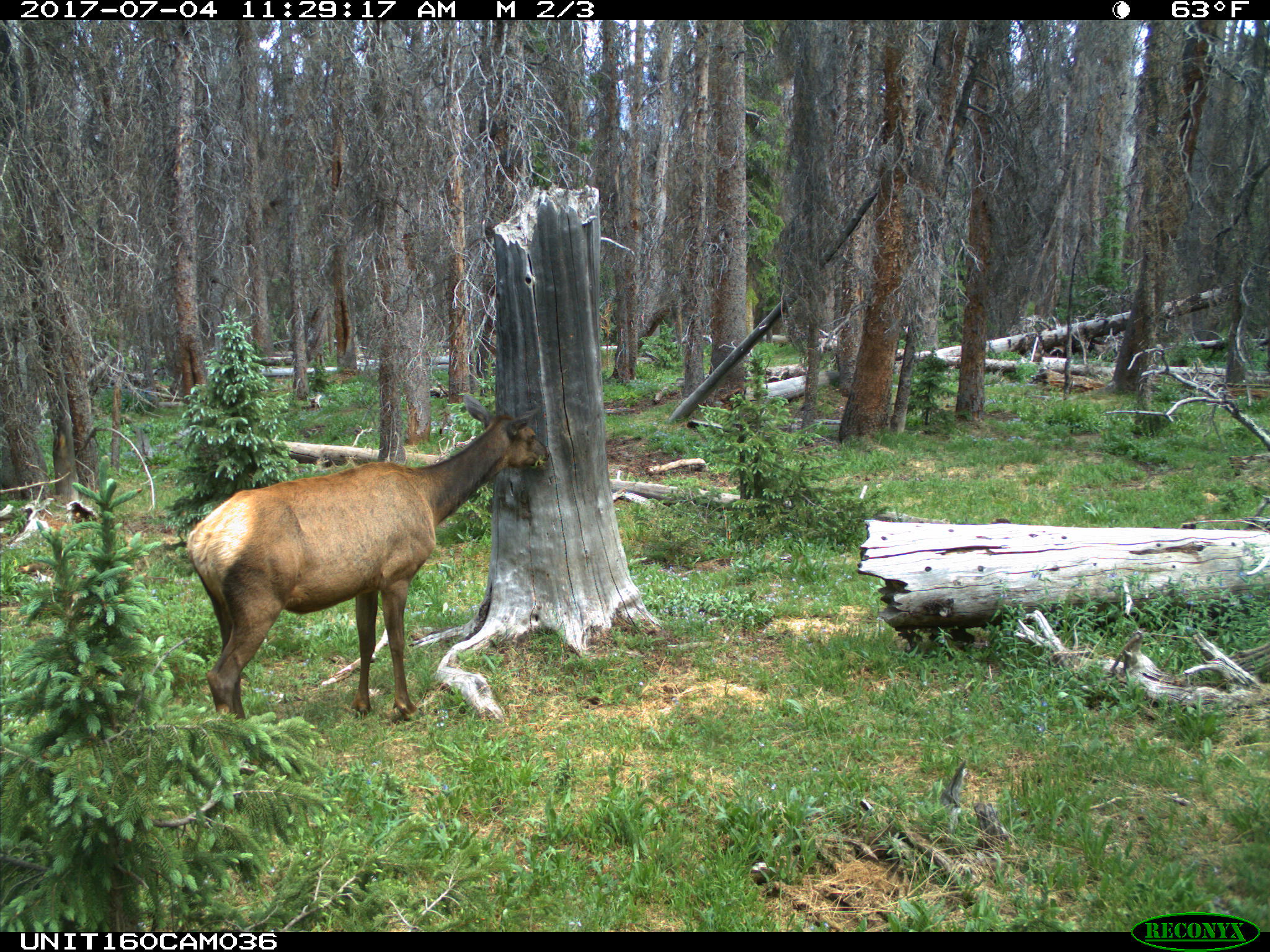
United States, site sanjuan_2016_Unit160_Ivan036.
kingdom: Animalia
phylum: Chordata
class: Mammalia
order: Artiodactyla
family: Cervidae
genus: Cervus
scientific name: Cervus elaphus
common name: red deer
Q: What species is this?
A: Cervus elaphus (red deer).